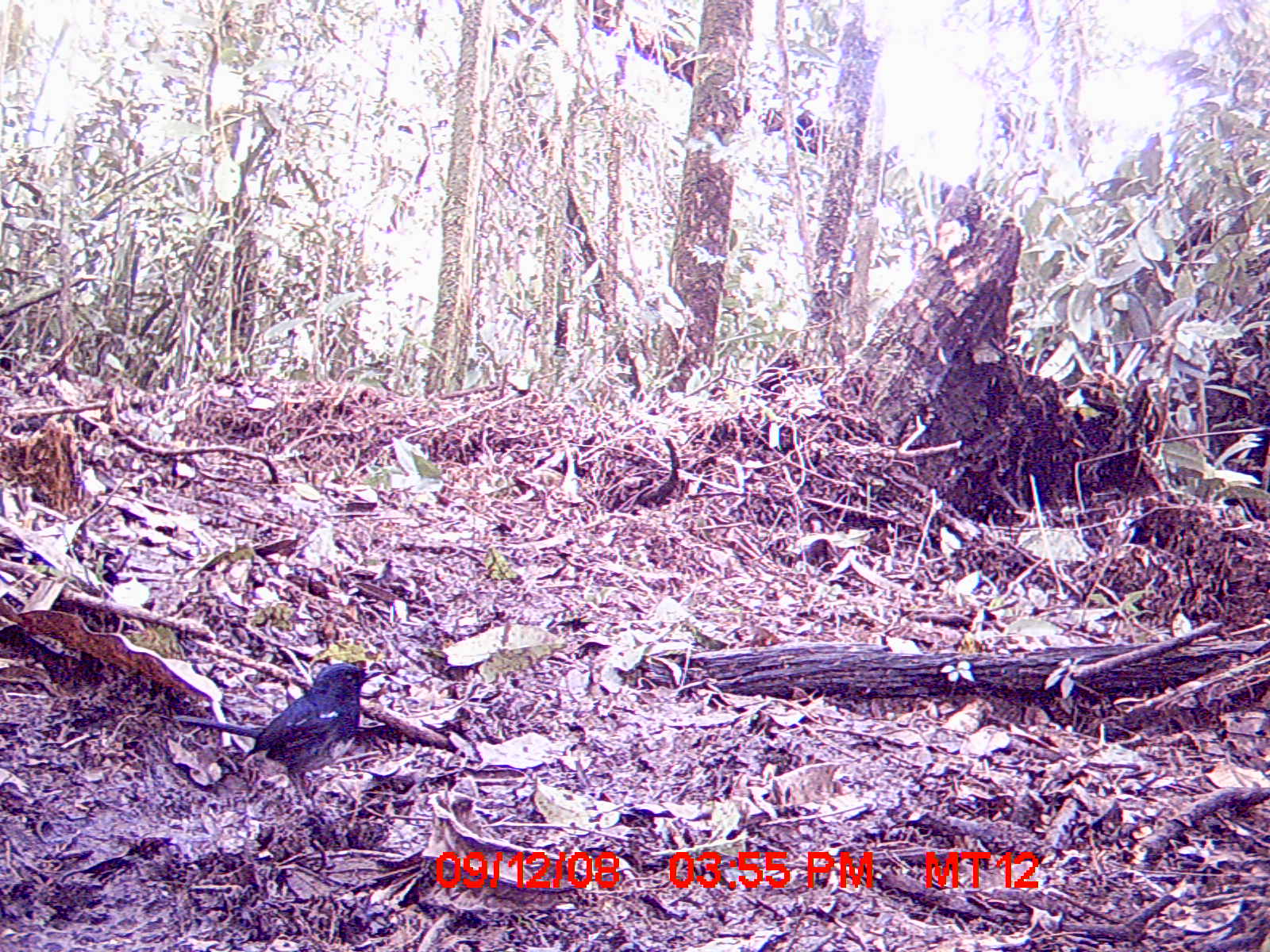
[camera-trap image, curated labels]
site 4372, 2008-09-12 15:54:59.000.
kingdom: Animalia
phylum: Chordata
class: Aves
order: Passeriformes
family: Muscicapidae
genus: Copsychus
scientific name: Copsychus albospecularis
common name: madagascar magpie-robin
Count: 1.